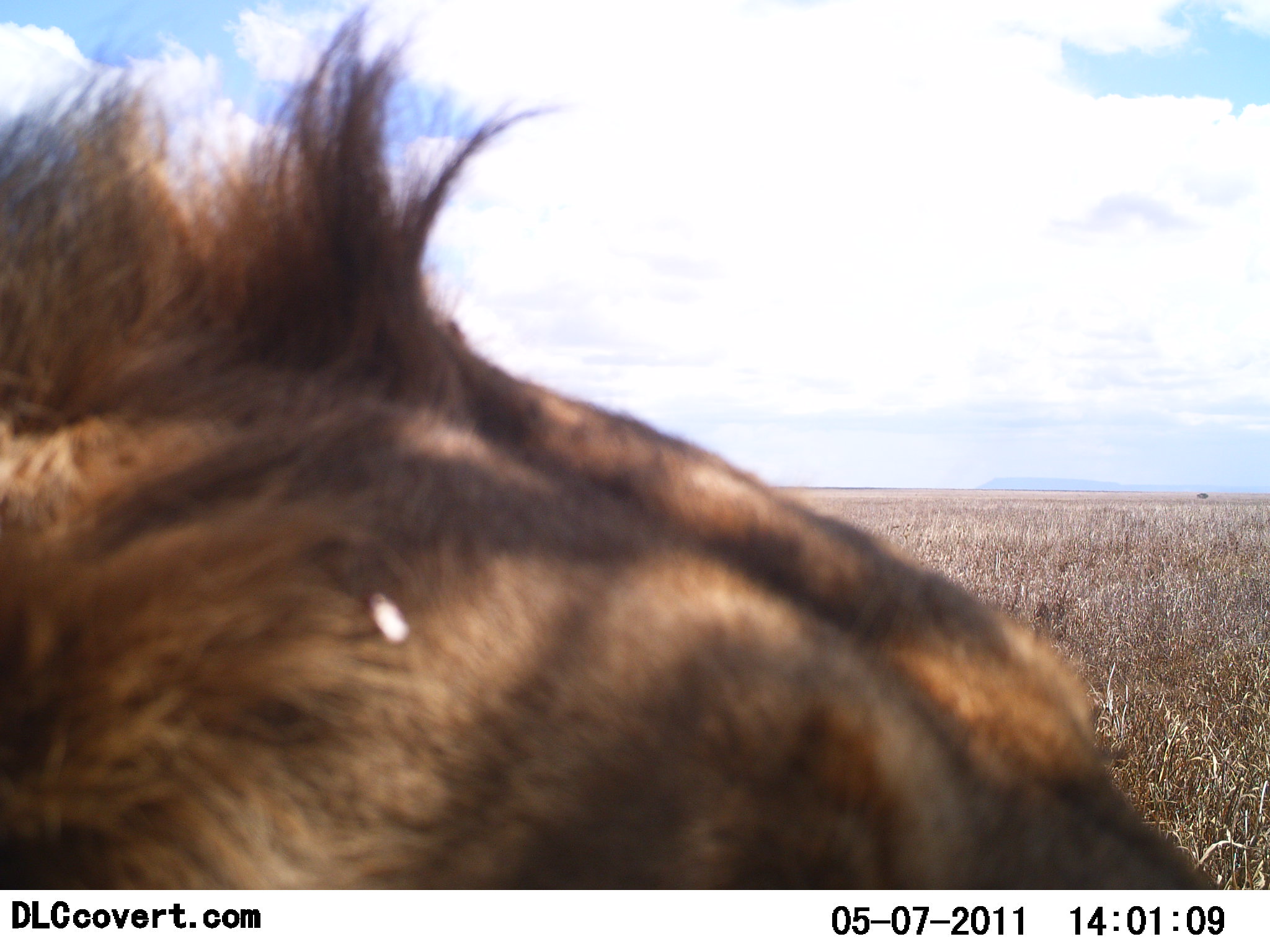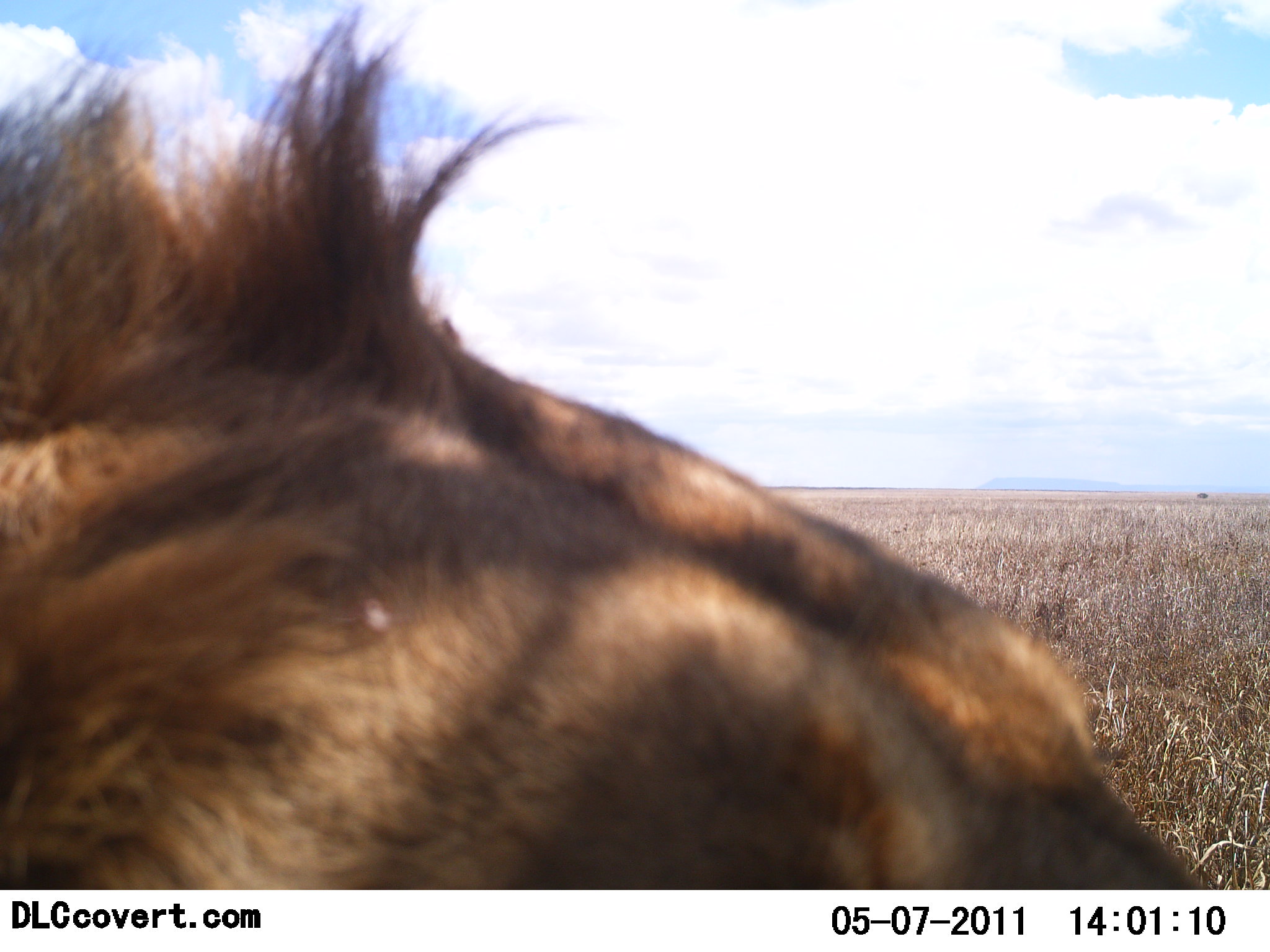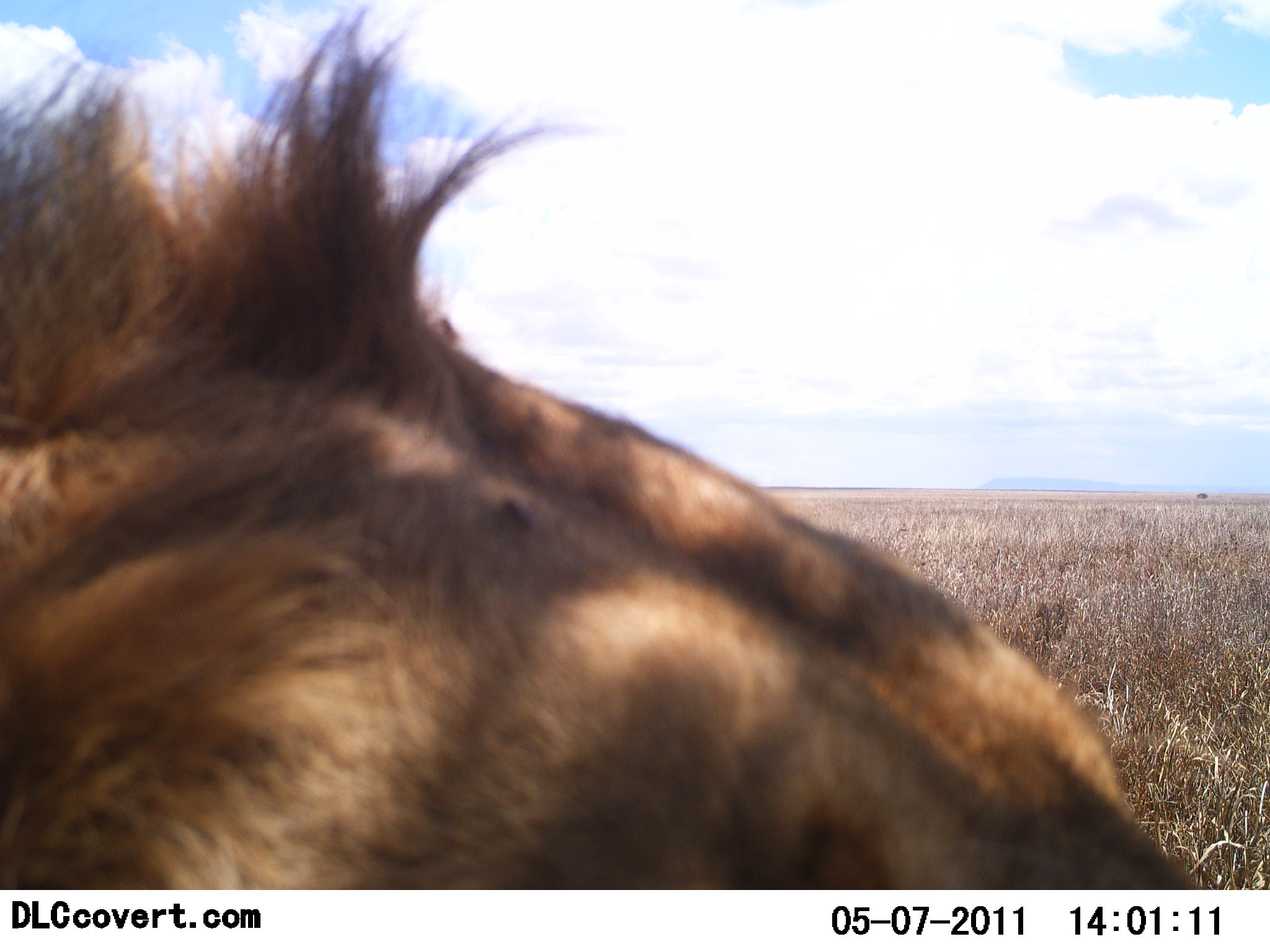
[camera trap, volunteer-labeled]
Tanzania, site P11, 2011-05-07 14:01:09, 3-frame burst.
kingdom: Animalia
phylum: Chordata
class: Mammalia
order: Carnivora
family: Felidae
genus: Panthera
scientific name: Panthera leo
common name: lion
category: lionmale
Lionmale (lion) (Panthera leo), count 1. Behavior (volunteer vote fractions): standing 10%, resting 90%, moving 0%, interacting 0%. Young present (vote fraction): 0%. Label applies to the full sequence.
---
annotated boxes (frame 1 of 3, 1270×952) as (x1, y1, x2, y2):
animal: (1, 0, 1239, 891)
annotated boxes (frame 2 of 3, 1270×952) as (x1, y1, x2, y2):
animal: (1, 0, 1229, 888)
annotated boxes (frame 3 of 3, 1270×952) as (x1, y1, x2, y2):
animal: (0, 2, 1221, 890)